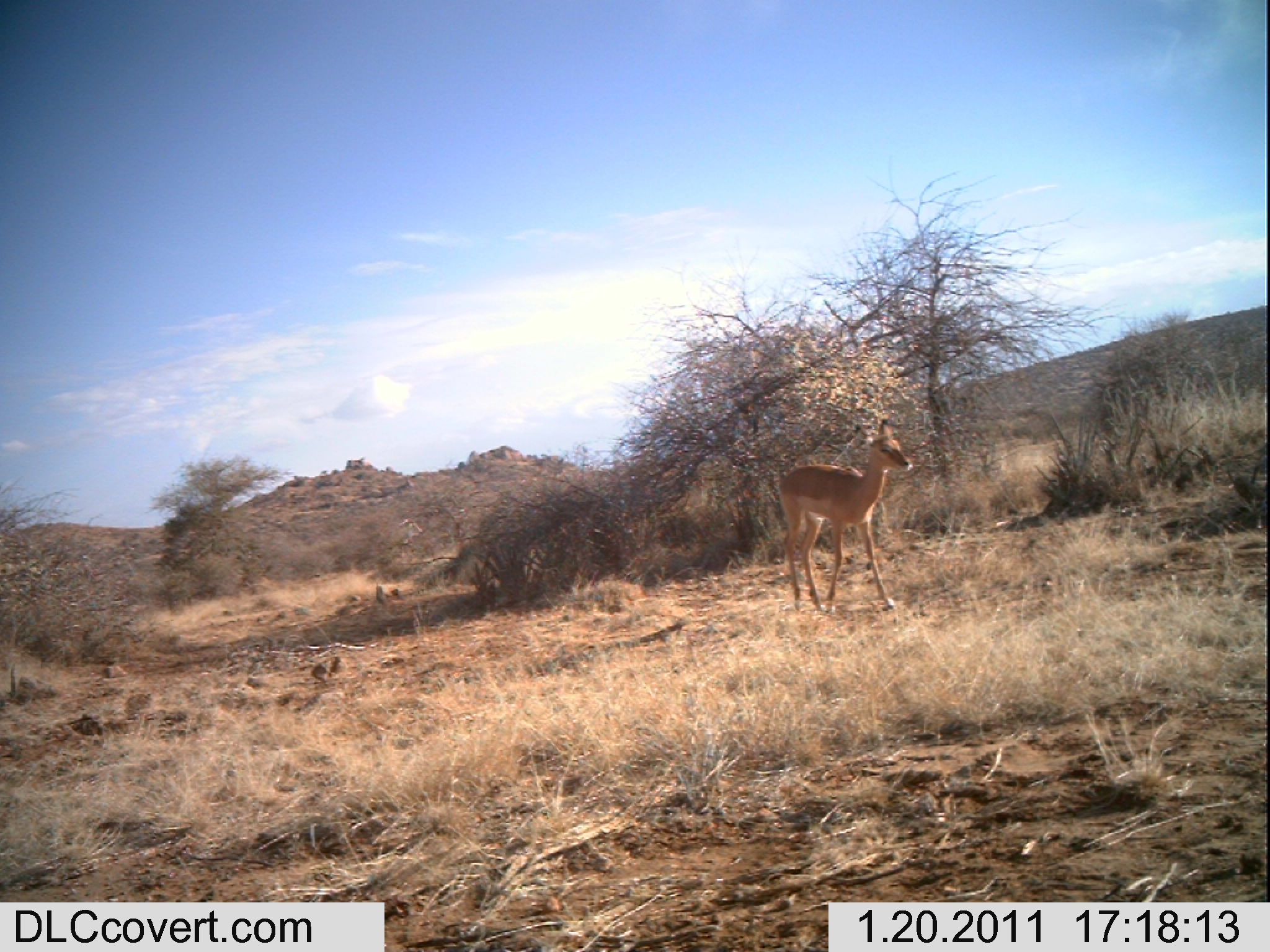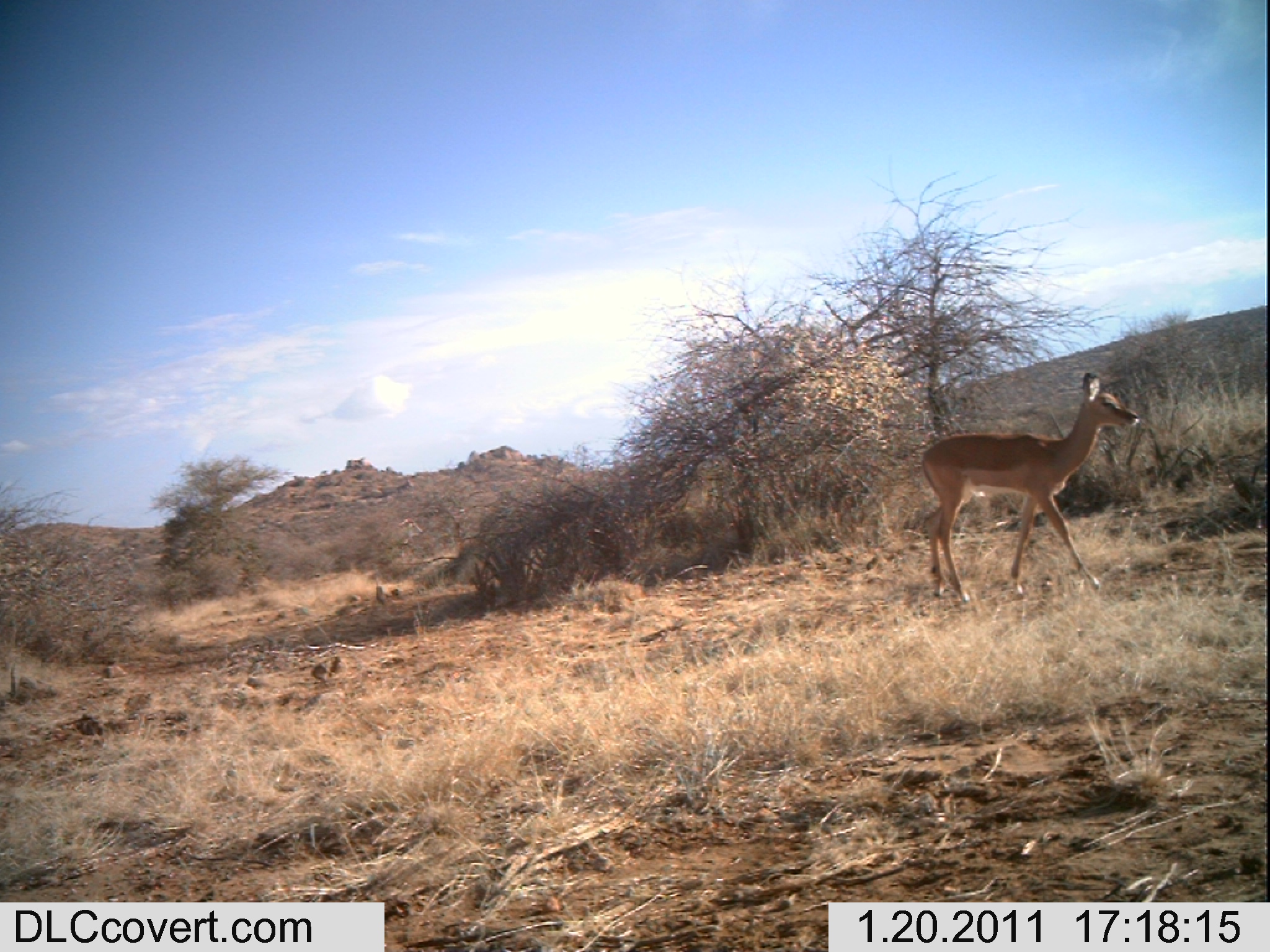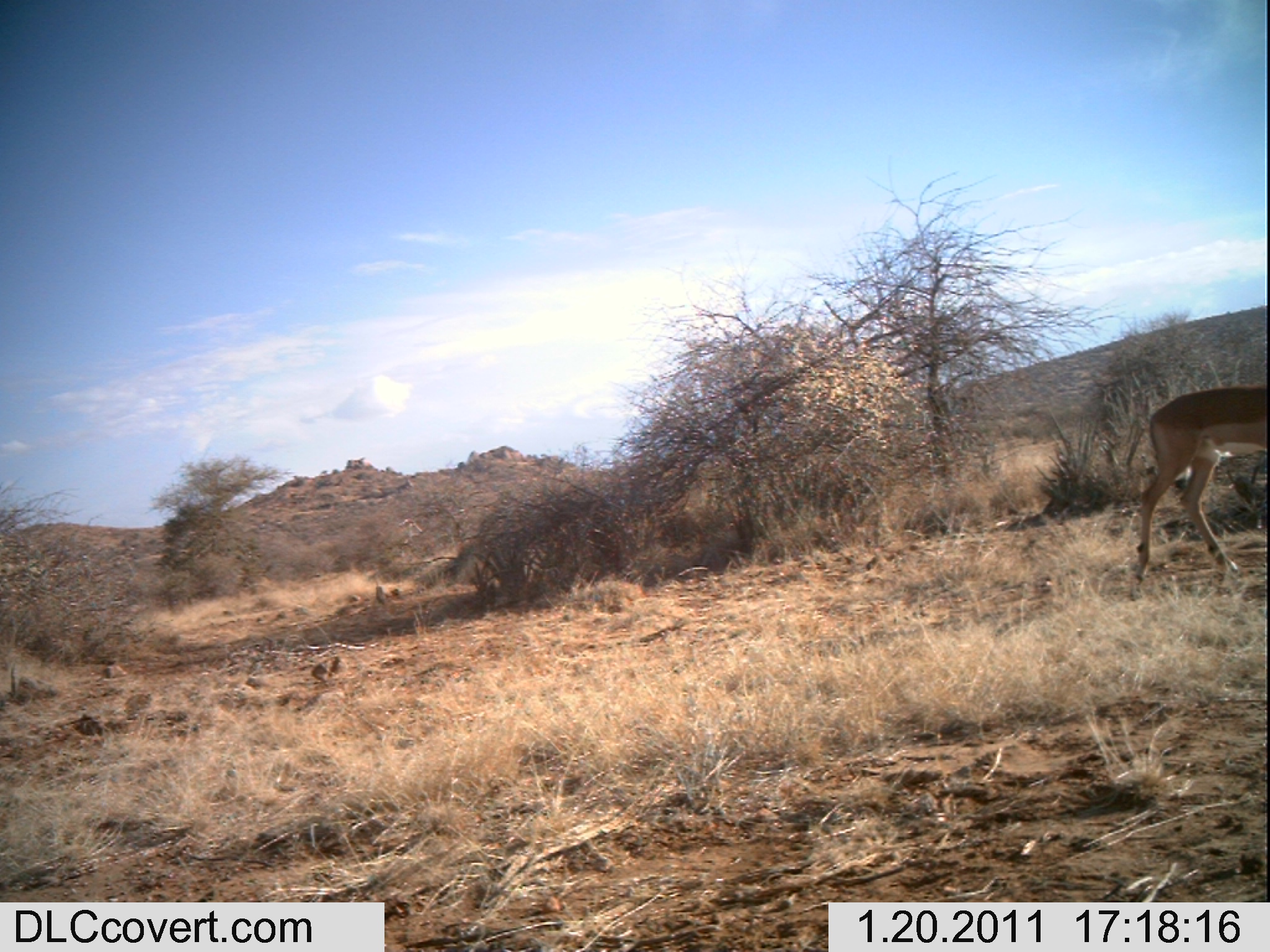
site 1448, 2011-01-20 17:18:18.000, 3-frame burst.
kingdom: Animalia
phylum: Chordata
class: Mammalia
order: Artiodactyla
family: Bovidae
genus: Aepyceros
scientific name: Aepyceros melampus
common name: impala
Aepyceros melampus (impala), count 5.